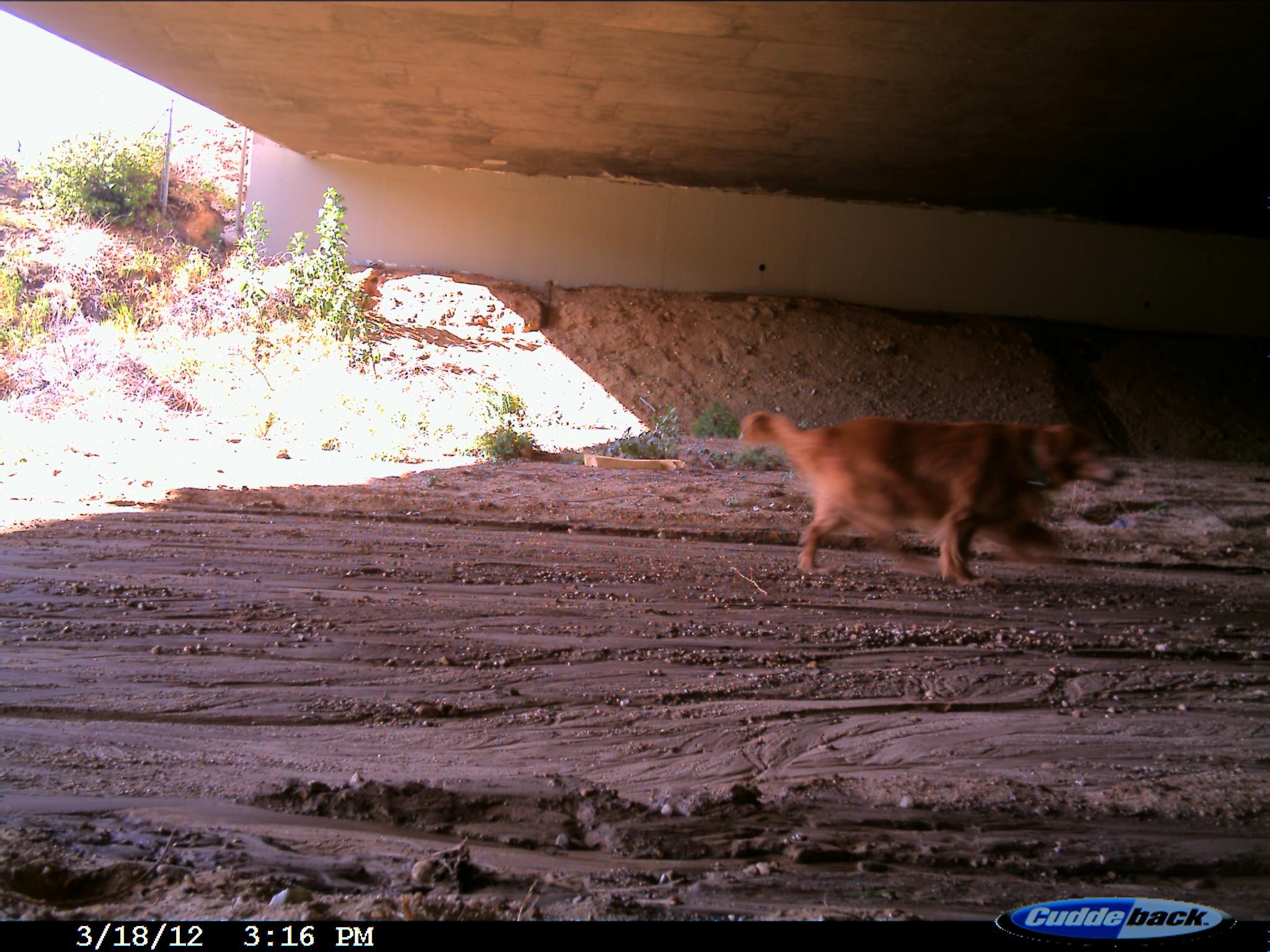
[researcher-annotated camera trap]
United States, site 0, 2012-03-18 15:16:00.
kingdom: Animalia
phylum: Chordata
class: Mammalia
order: Carnivora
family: Canidae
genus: Canis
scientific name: Canis familiaris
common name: domestic dog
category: dog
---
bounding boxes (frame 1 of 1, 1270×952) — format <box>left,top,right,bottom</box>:
dog: <box>721,371,1151,592</box>